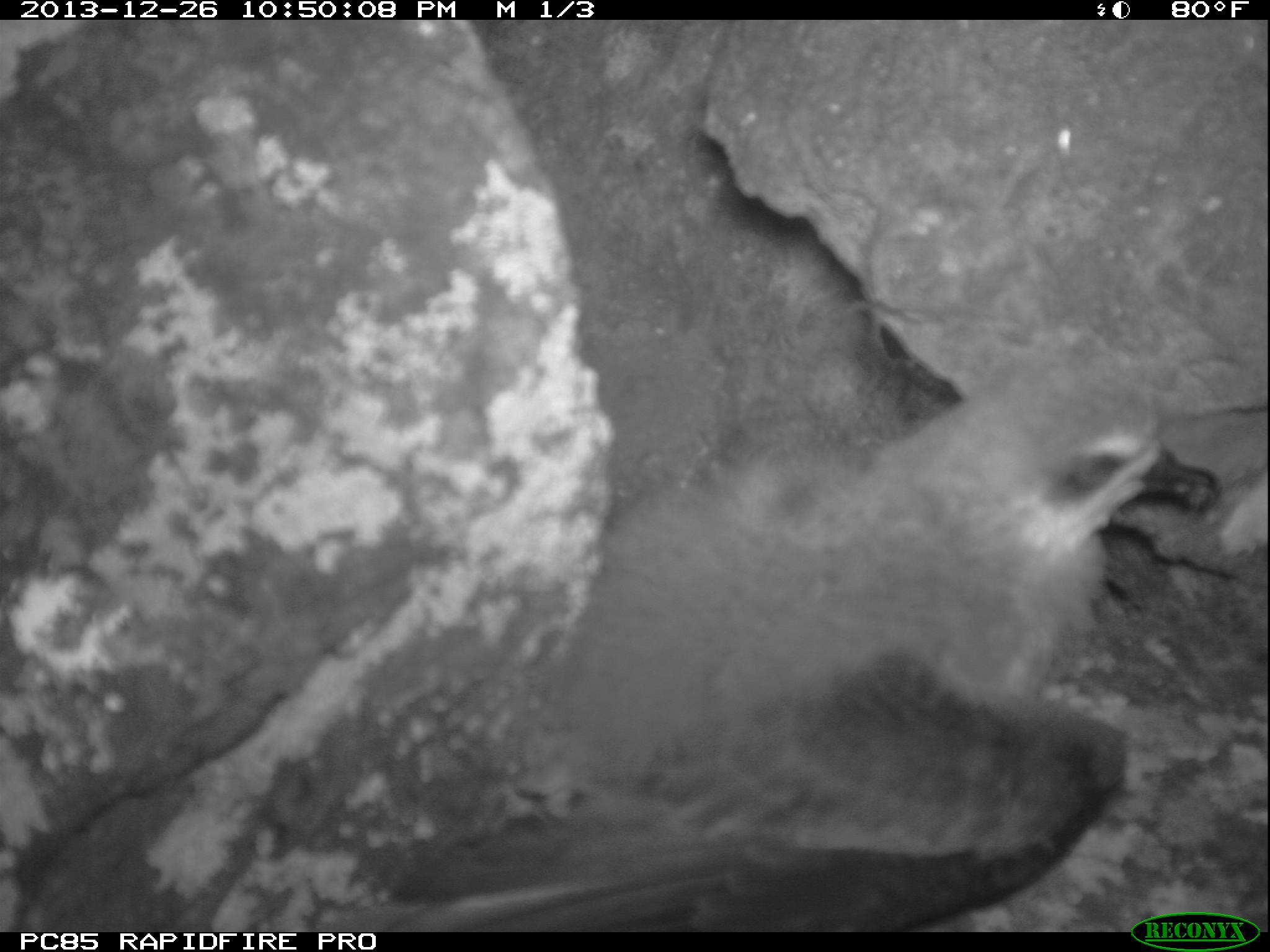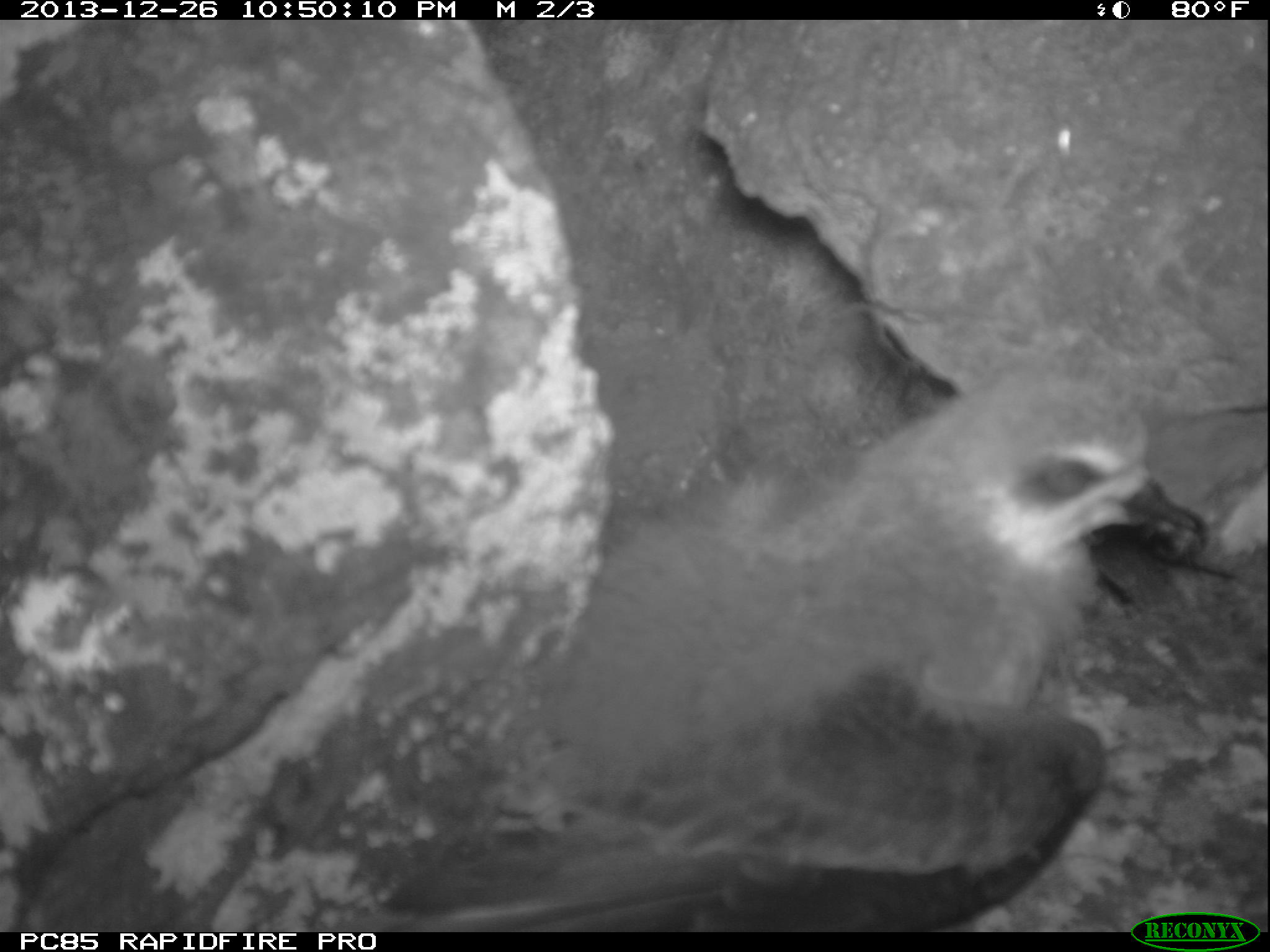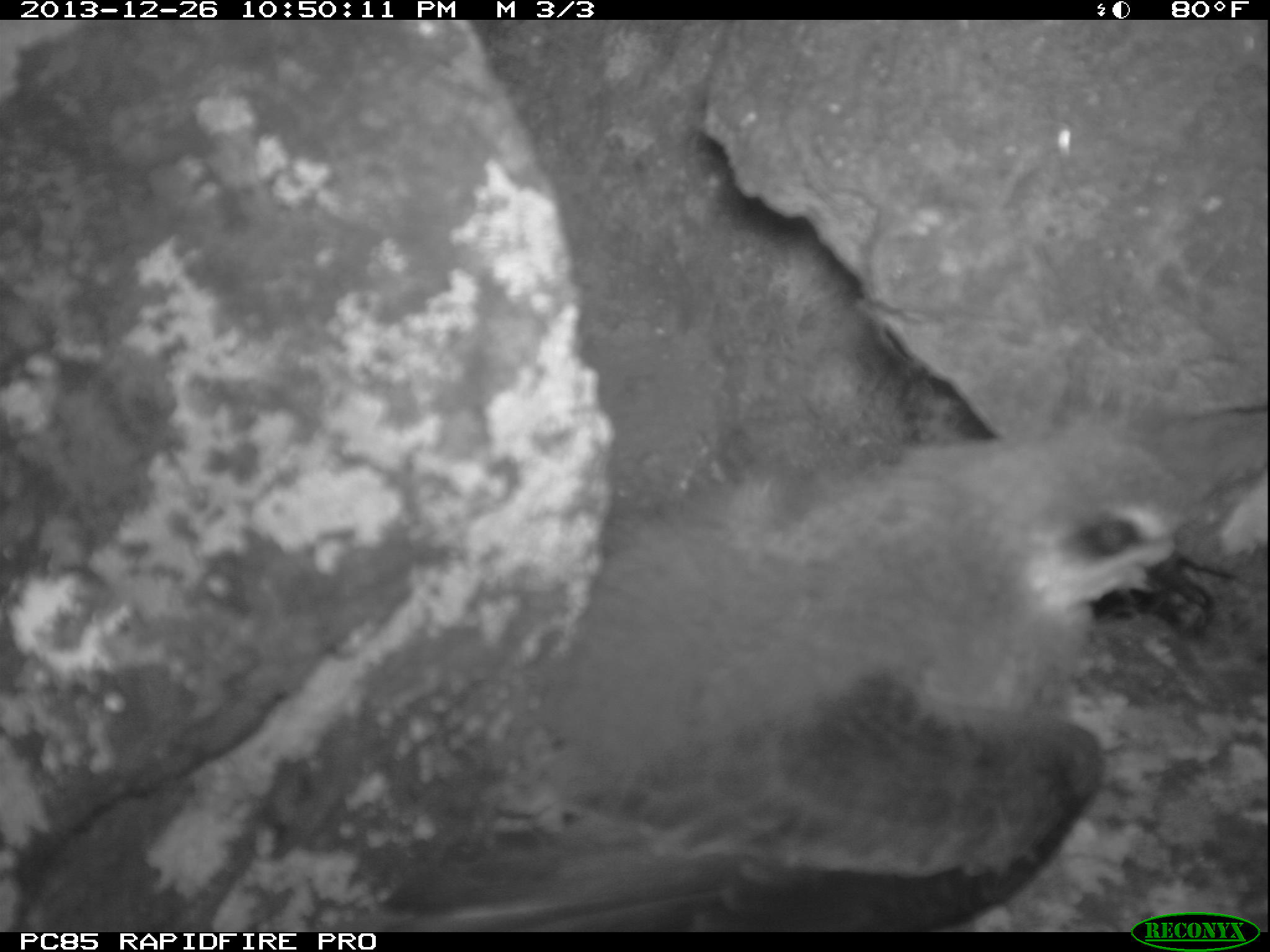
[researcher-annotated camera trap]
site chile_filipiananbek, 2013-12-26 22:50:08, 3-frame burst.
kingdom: Animalia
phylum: Chordata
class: Aves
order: Procellariiformes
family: Procellariidae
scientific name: Procellariidae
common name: petrel chick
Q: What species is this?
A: Petrel chick (Procellariidae).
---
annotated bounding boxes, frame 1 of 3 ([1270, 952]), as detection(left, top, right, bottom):
petrel chick: detection(345, 361, 1212, 931)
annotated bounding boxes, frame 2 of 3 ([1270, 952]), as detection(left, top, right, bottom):
petrel chick: detection(376, 364, 1223, 932)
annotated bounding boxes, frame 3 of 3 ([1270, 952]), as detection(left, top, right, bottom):
petrel chick: detection(387, 399, 1245, 930)